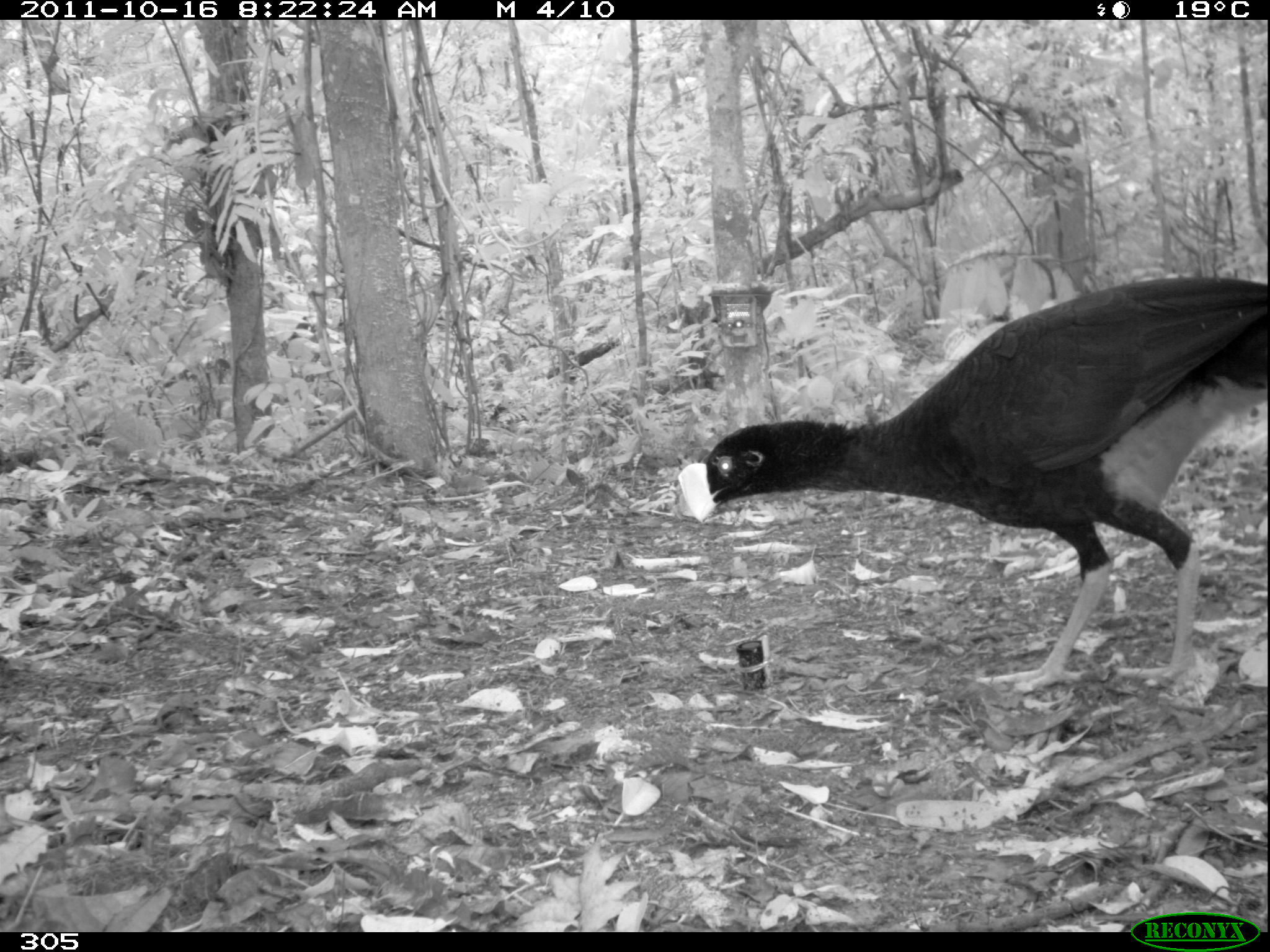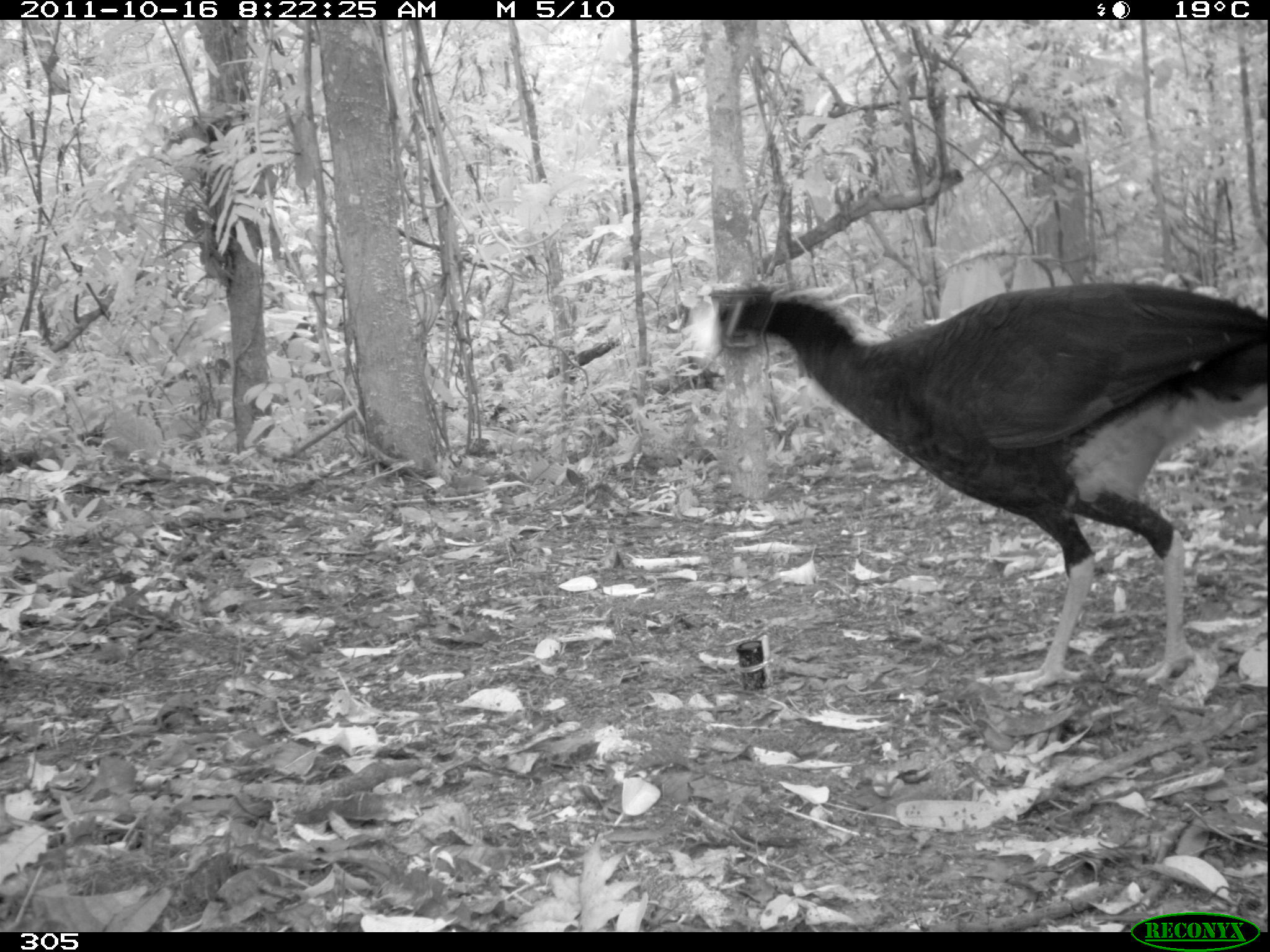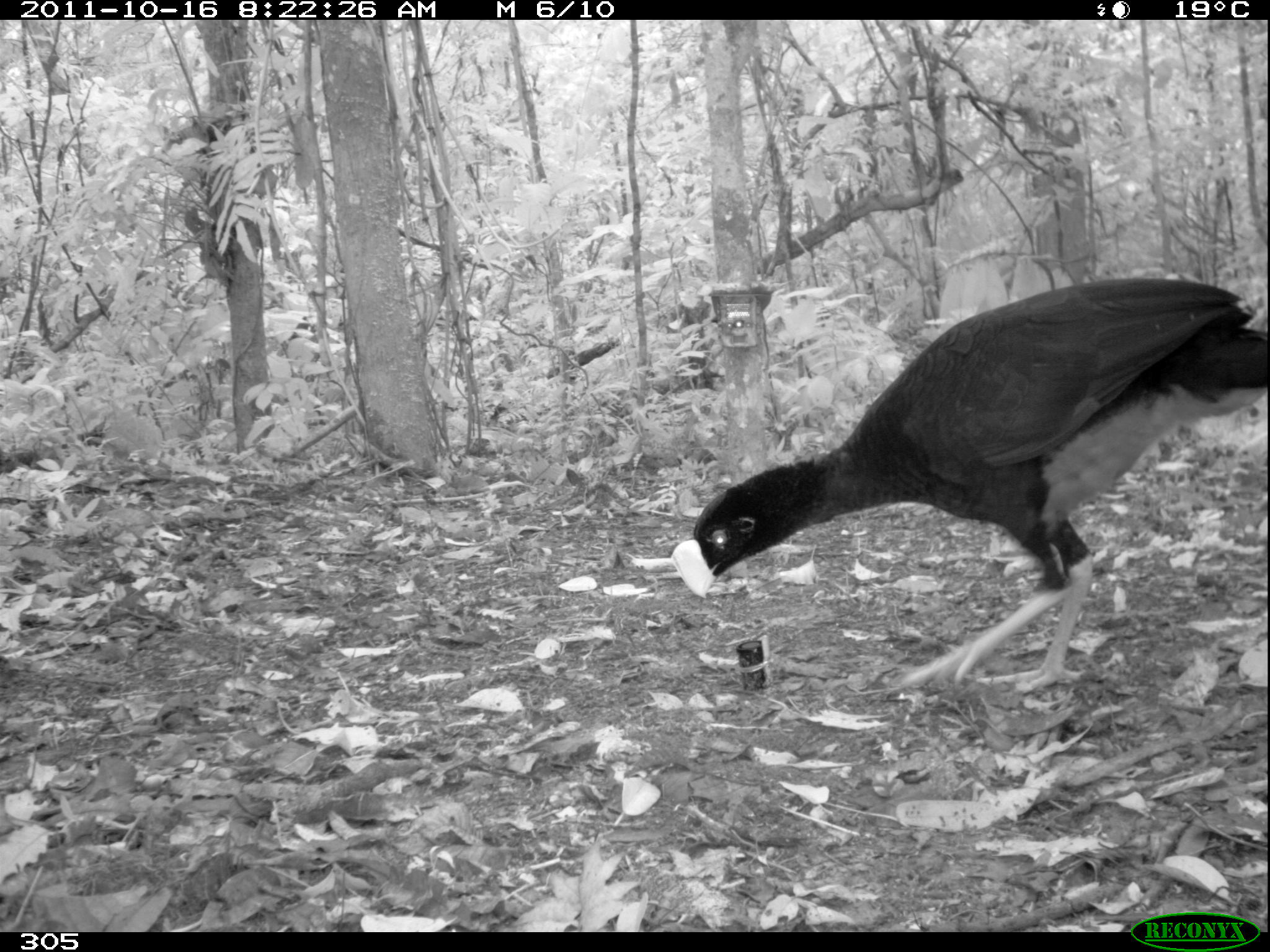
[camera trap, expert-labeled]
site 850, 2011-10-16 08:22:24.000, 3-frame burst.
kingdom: Animalia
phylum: Chordata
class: Aves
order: Galliformes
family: Cracidae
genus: Mitu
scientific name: Mitu tuberosum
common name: razor-billed curassow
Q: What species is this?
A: Mitu tuberosum (razor-billed curassow).